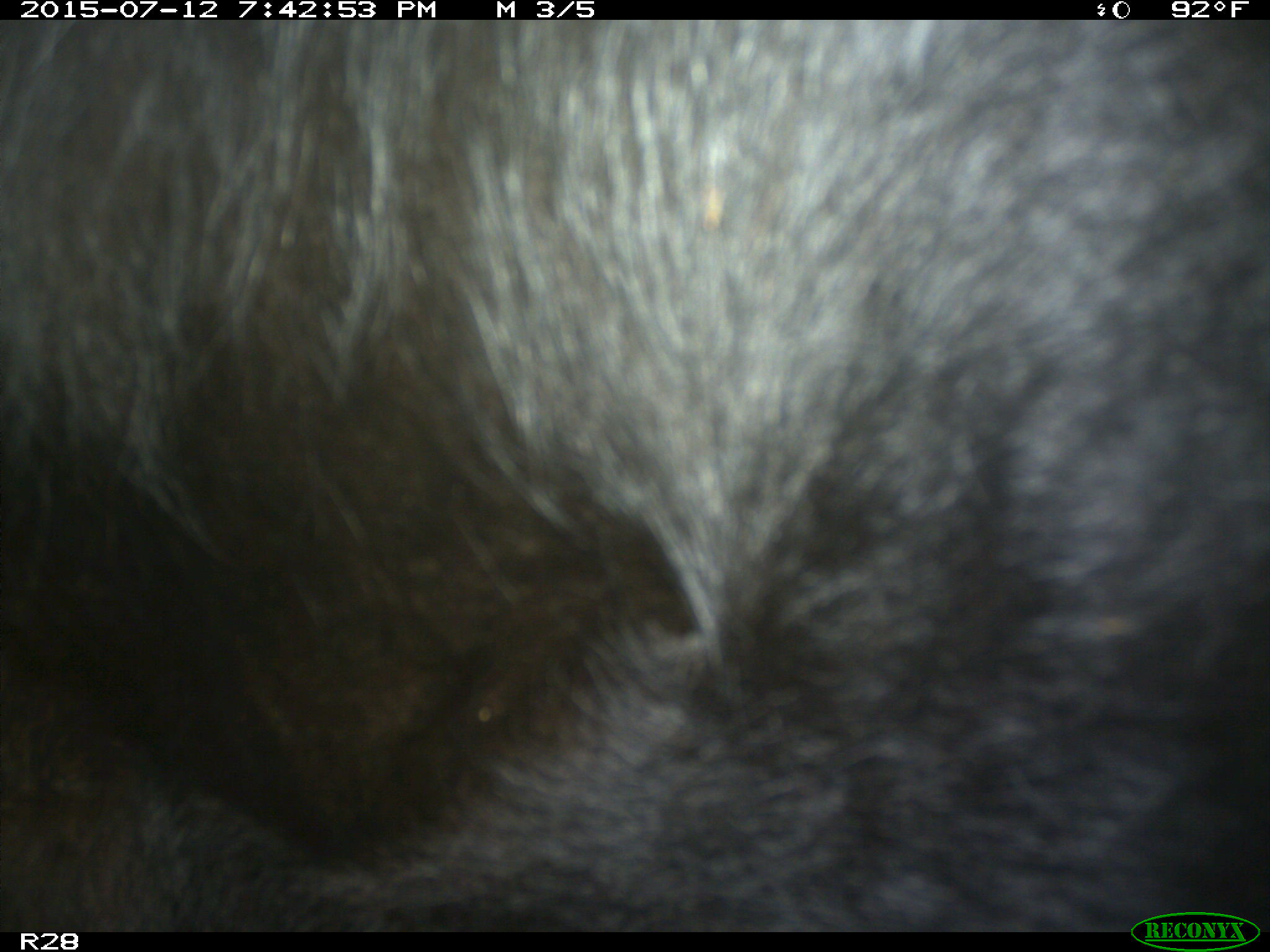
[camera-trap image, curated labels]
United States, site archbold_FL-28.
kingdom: Animalia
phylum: Chordata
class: Mammalia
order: Artiodactyla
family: Bovidae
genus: Bos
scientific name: Bos taurus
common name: domestic cow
Bos taurus (domestic cow).